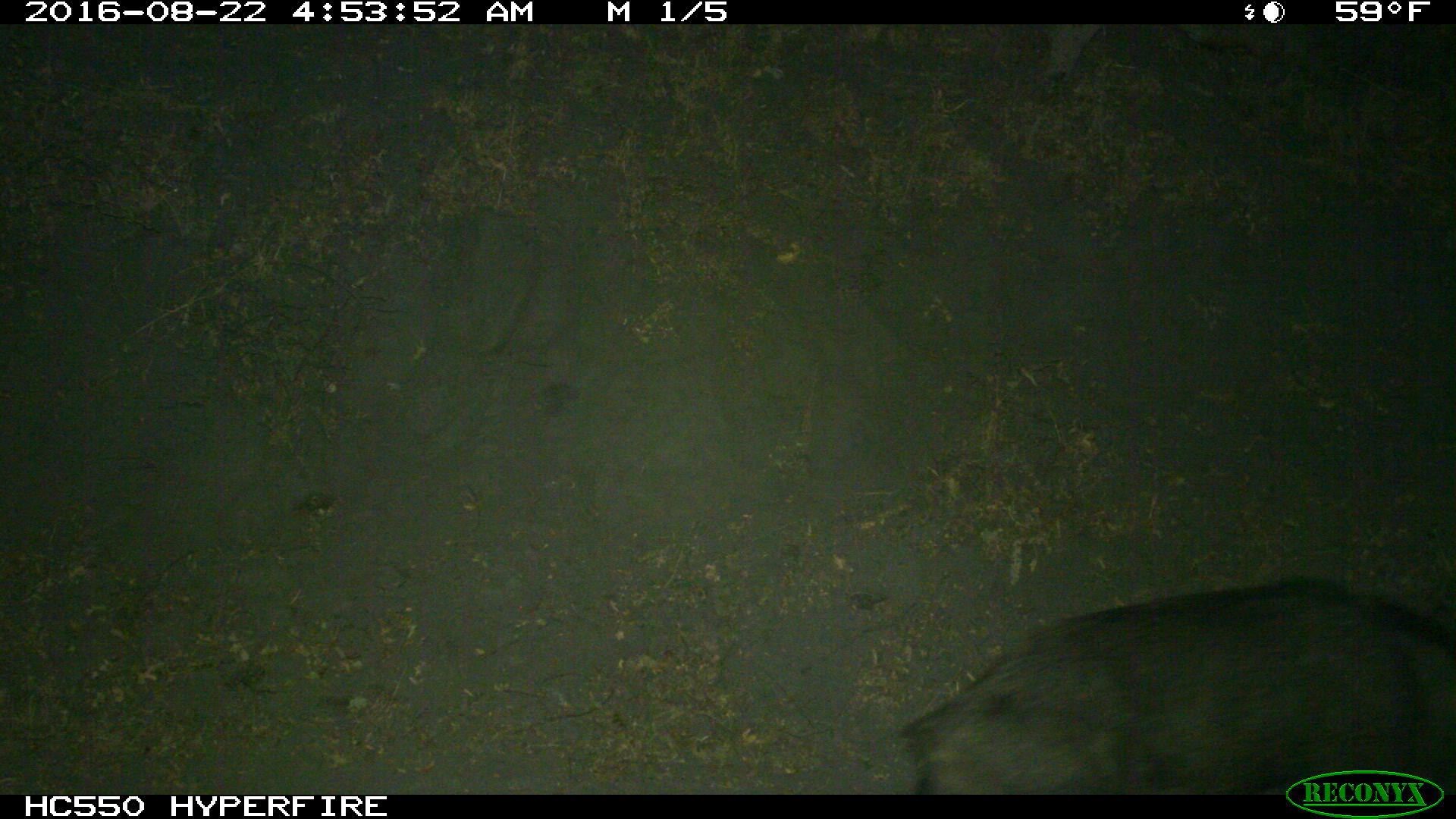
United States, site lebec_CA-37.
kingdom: Animalia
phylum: Chordata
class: Mammalia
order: Artiodactyla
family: Suidae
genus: Sus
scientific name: Sus scrofa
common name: wild boar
Sus scrofa (wild boar).